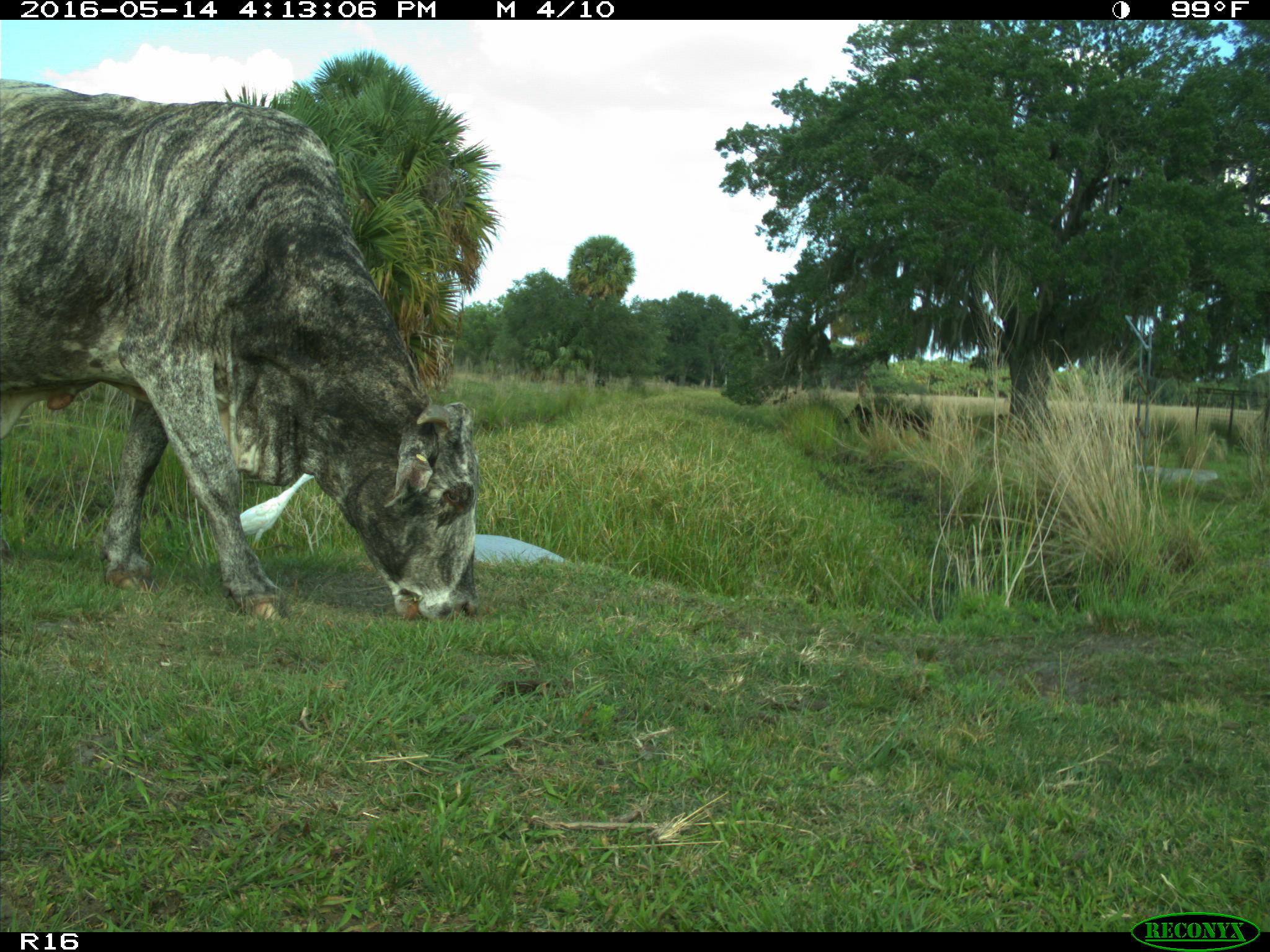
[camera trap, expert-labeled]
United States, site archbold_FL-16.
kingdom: Animalia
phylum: Chordata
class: Mammalia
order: Artiodactyla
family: Bovidae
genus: Bos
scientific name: Bos taurus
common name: domestic cow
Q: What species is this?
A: Bos taurus (domestic cow).